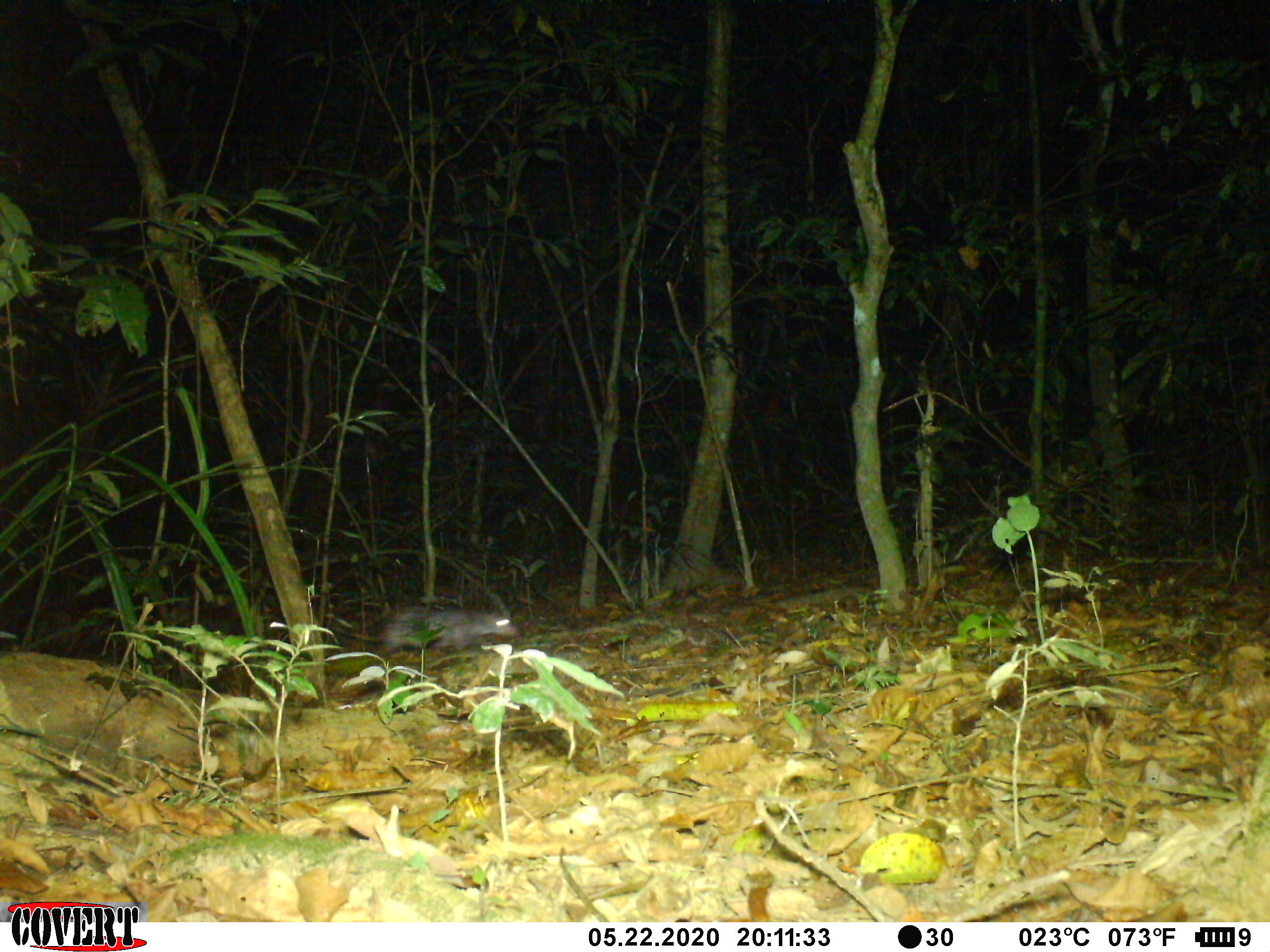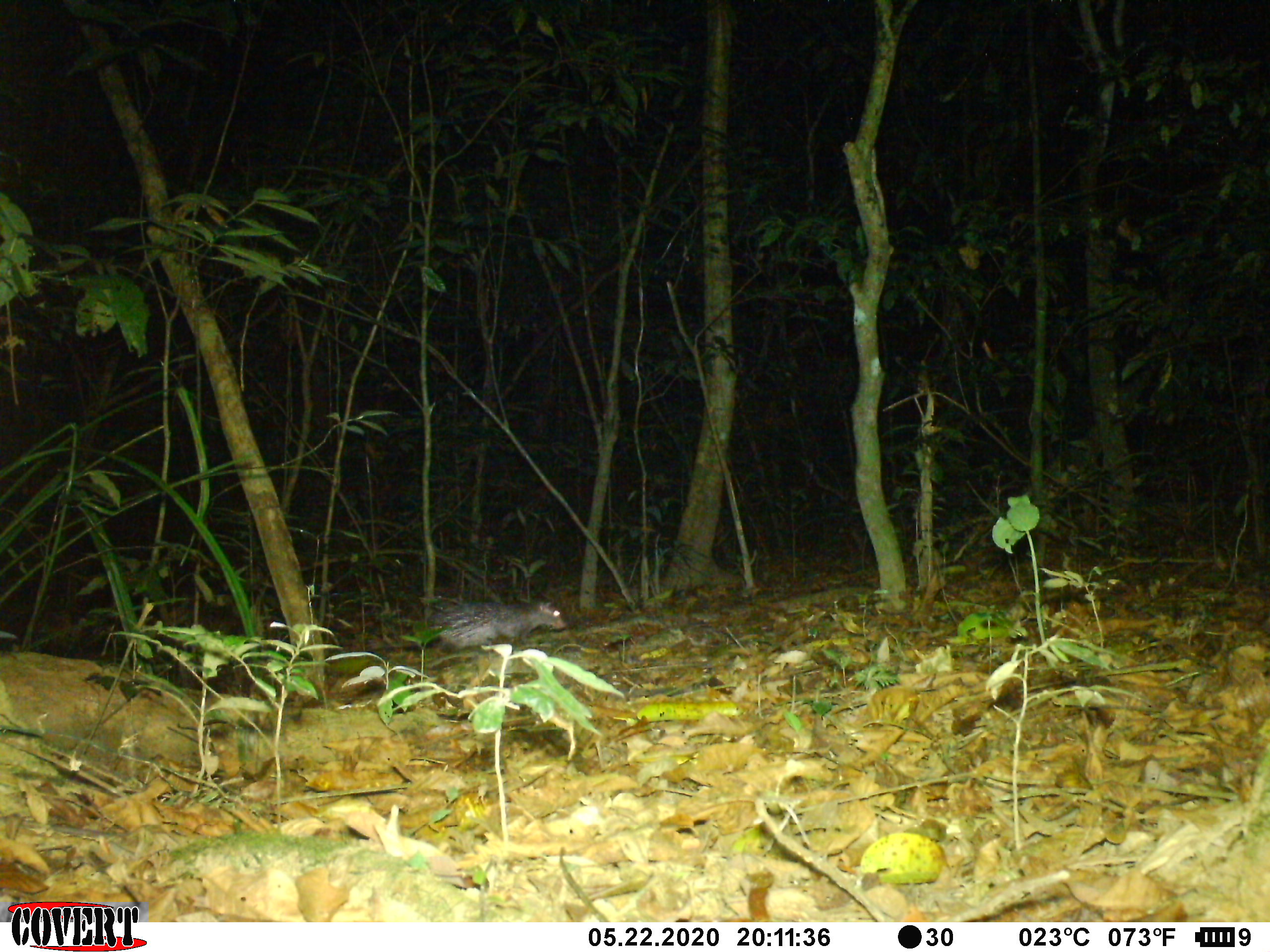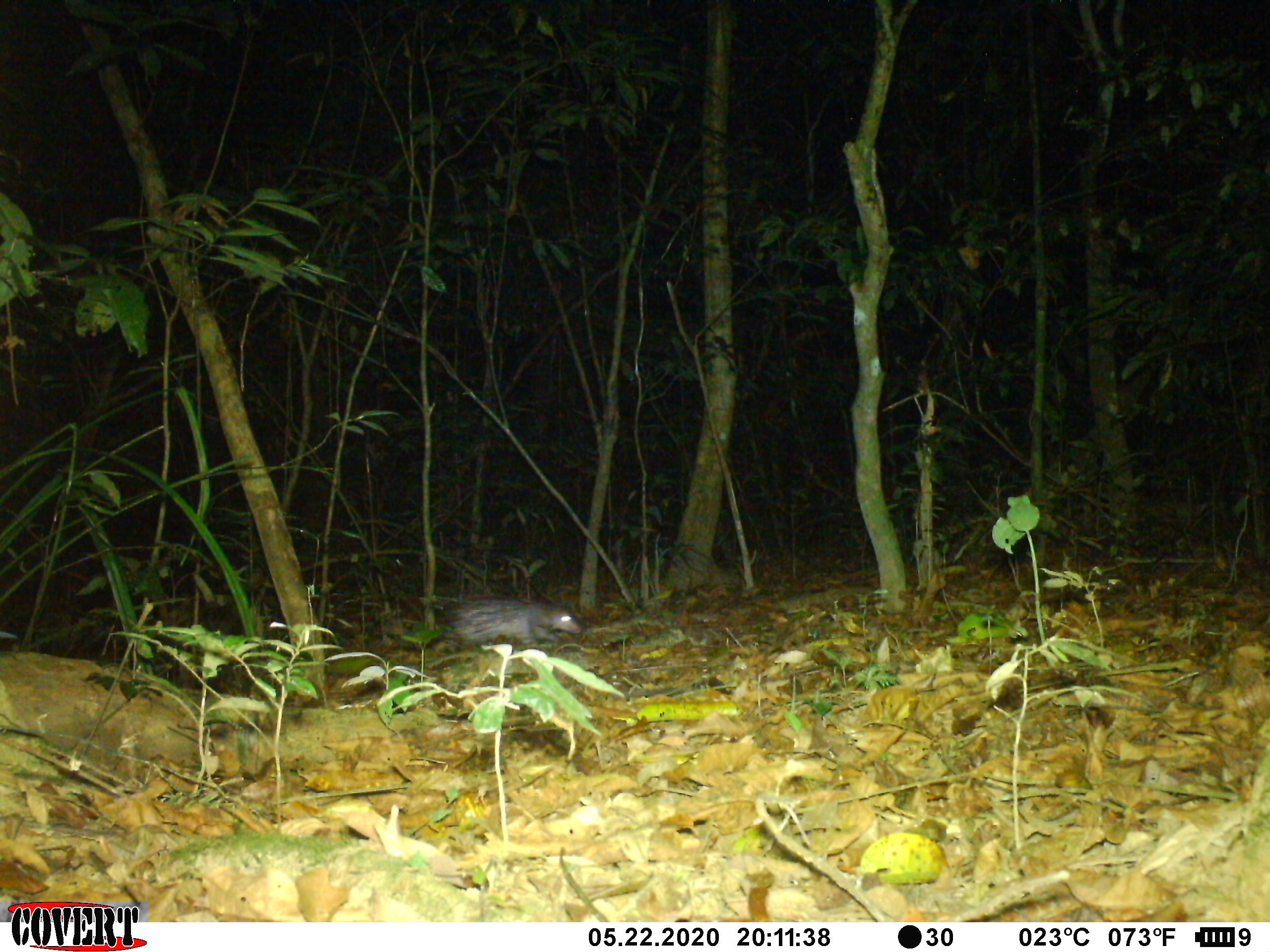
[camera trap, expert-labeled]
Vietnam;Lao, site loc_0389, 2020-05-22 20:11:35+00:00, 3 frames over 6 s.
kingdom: Animalia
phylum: Chordata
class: Mammalia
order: Rodentia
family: Hystricidae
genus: Atherurus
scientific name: Atherurus macrourus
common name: asiatic brush-tailed porcupine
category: asiatic brush tailed porcupine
Asiatic brush tailed porcupine (asiatic brush-tailed porcupine) (Atherurus macrourus). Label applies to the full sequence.